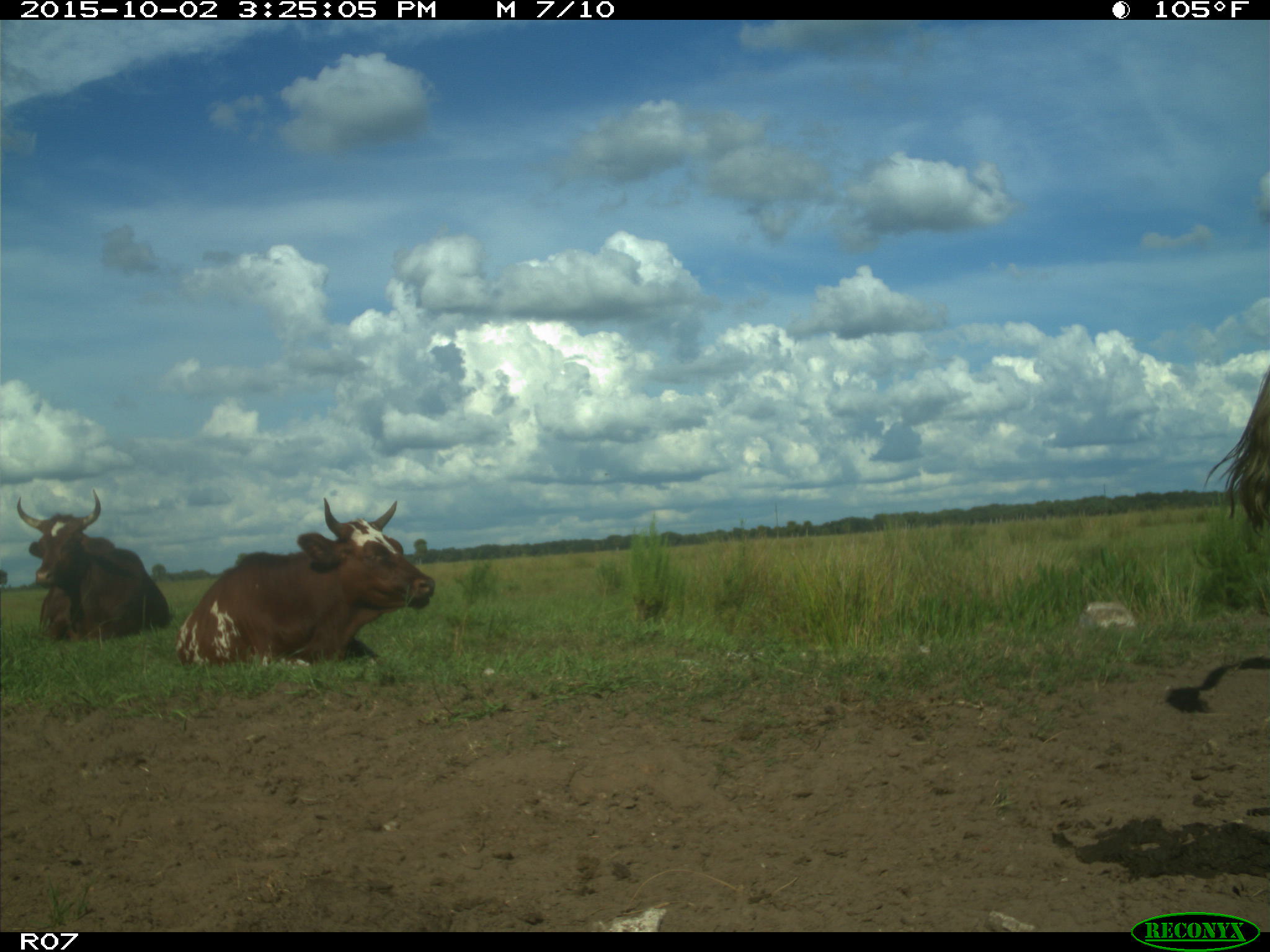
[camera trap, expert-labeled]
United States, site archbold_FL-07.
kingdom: Animalia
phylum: Chordata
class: Mammalia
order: Artiodactyla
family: Bovidae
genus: Bos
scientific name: Bos taurus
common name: domestic cow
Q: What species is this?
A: Bos taurus (domestic cow).